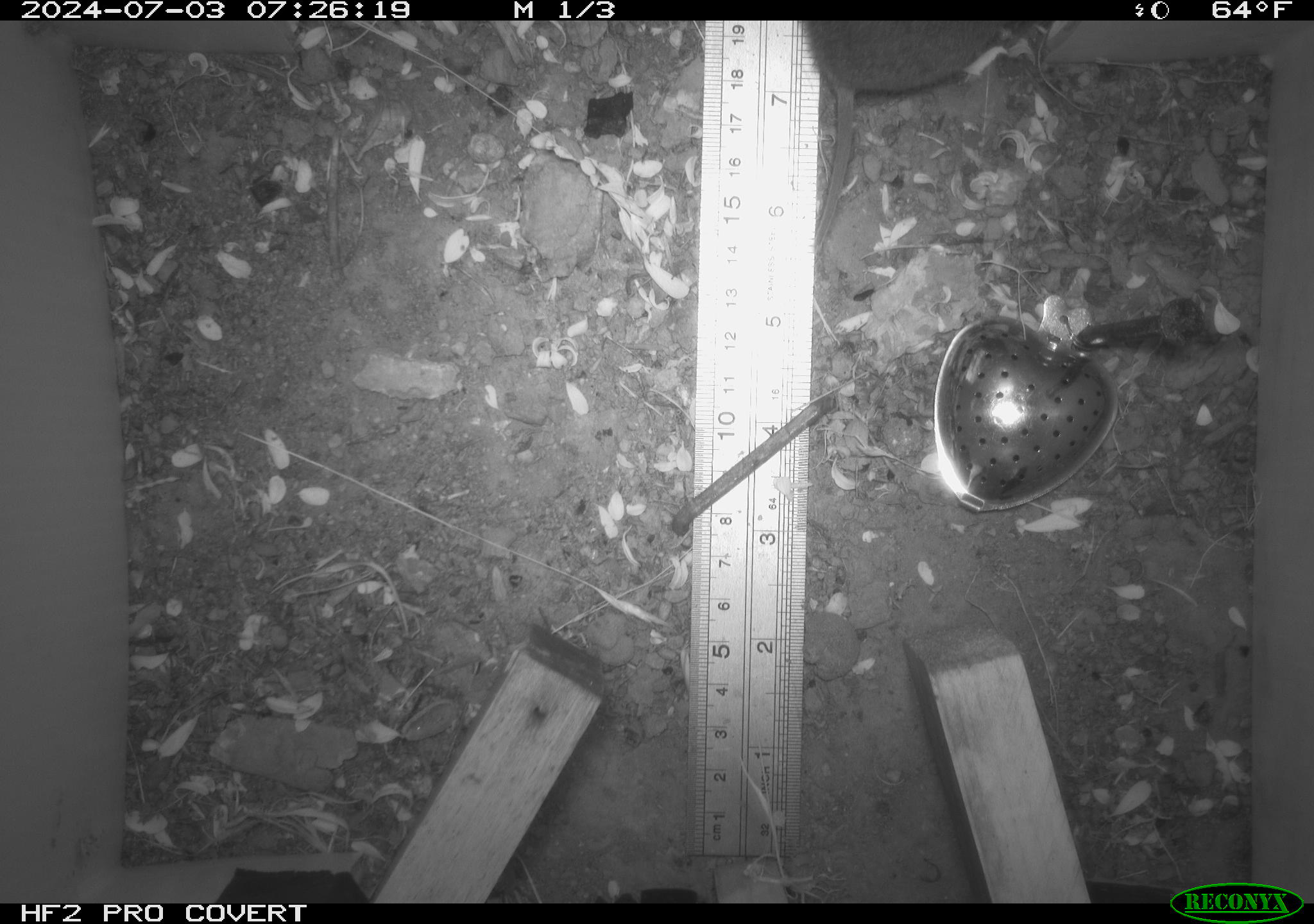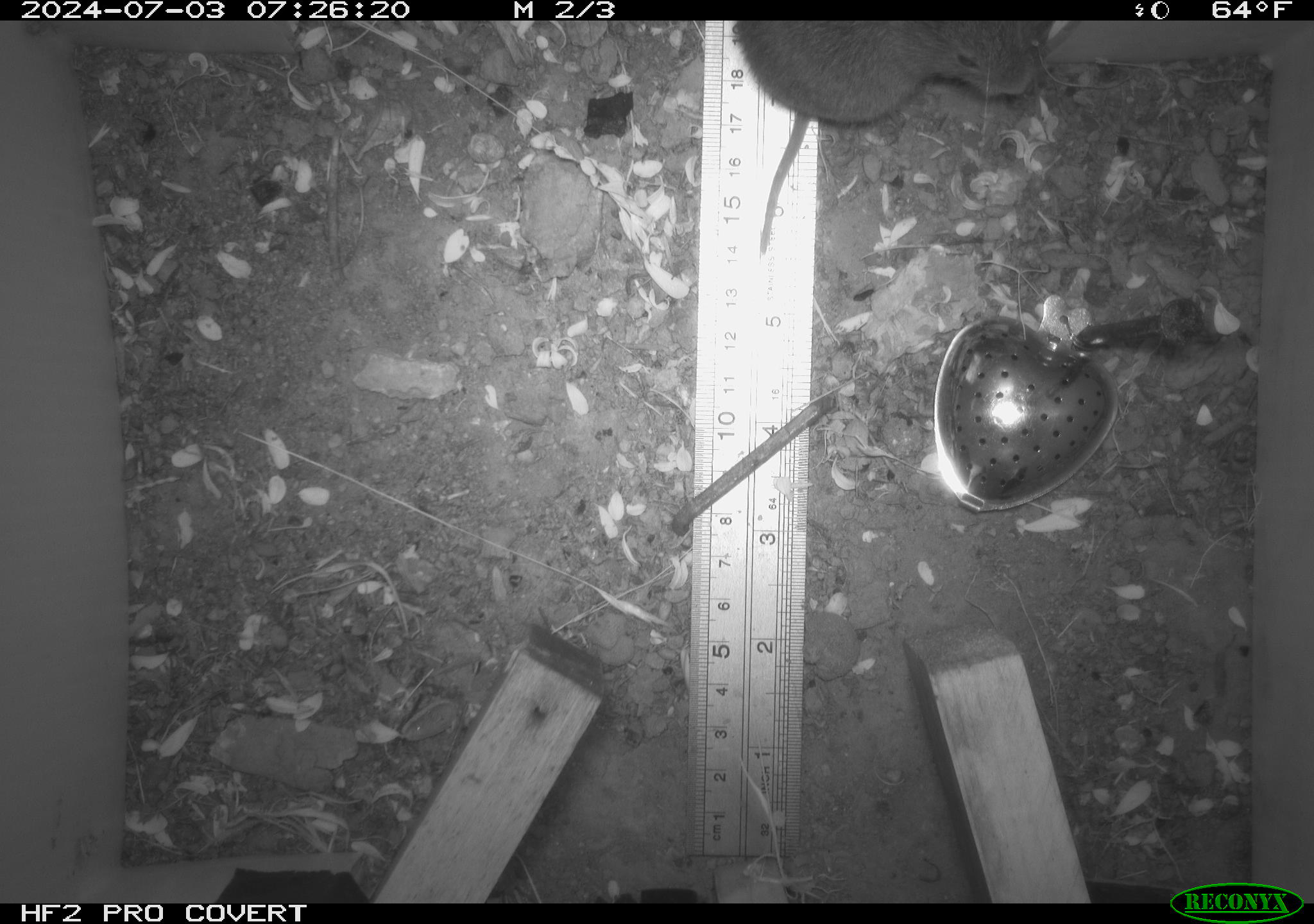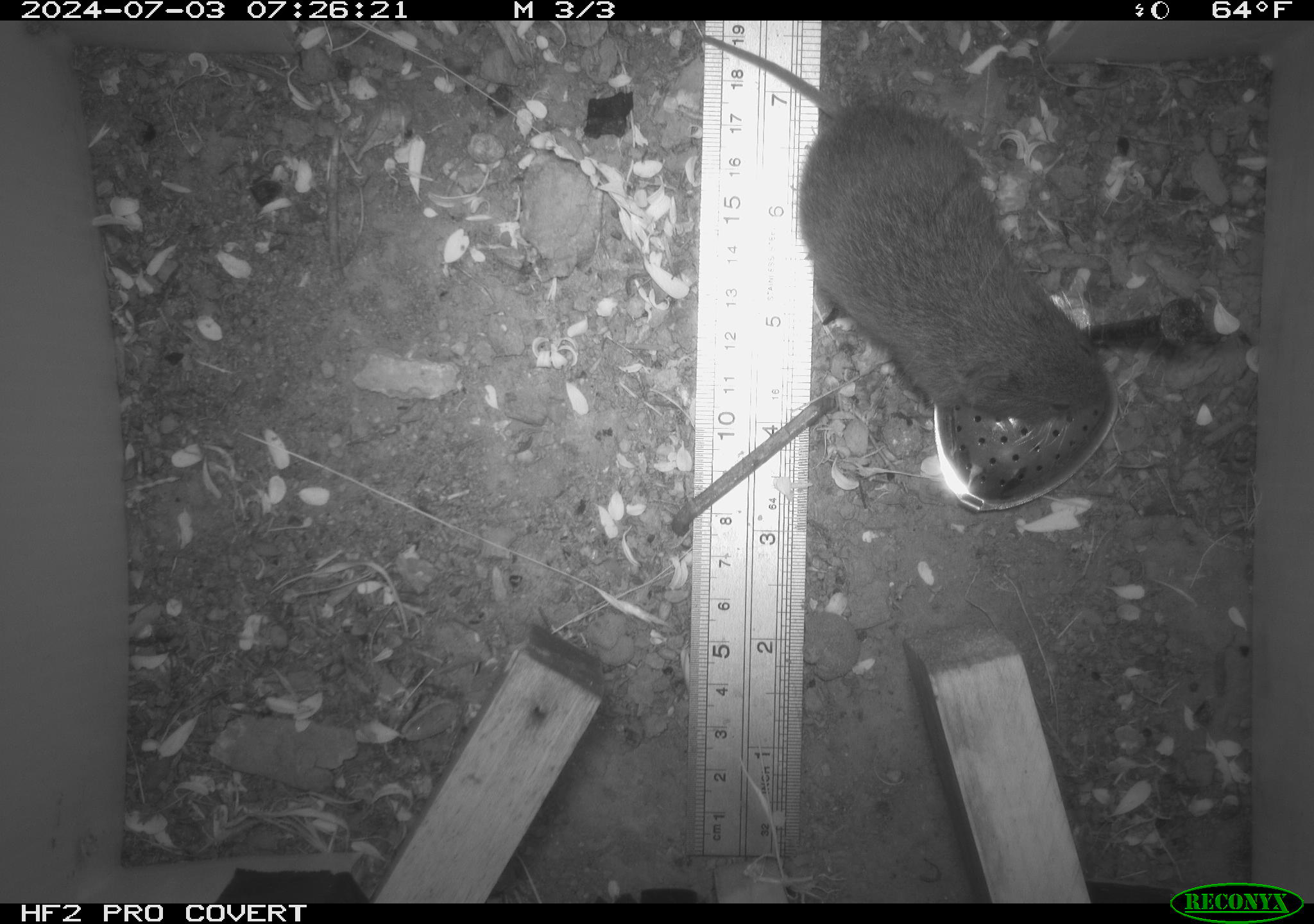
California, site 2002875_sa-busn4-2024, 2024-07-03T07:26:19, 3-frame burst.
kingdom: Animalia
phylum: Chordata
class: Mammalia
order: Rodentia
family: Cricetidae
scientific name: Arvicolinae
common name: voles, lemmings, and muskrats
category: arvicolinae subfamily